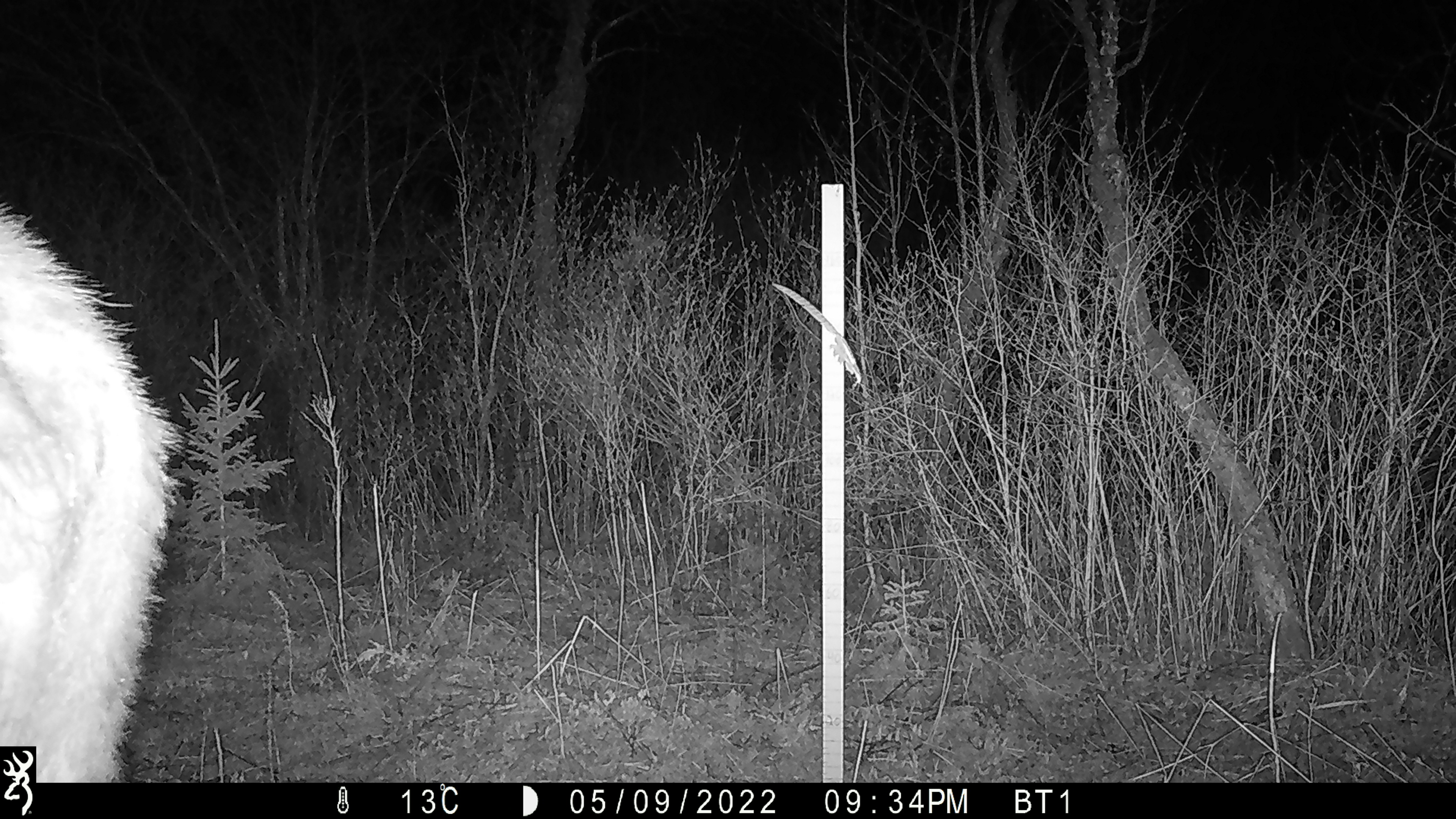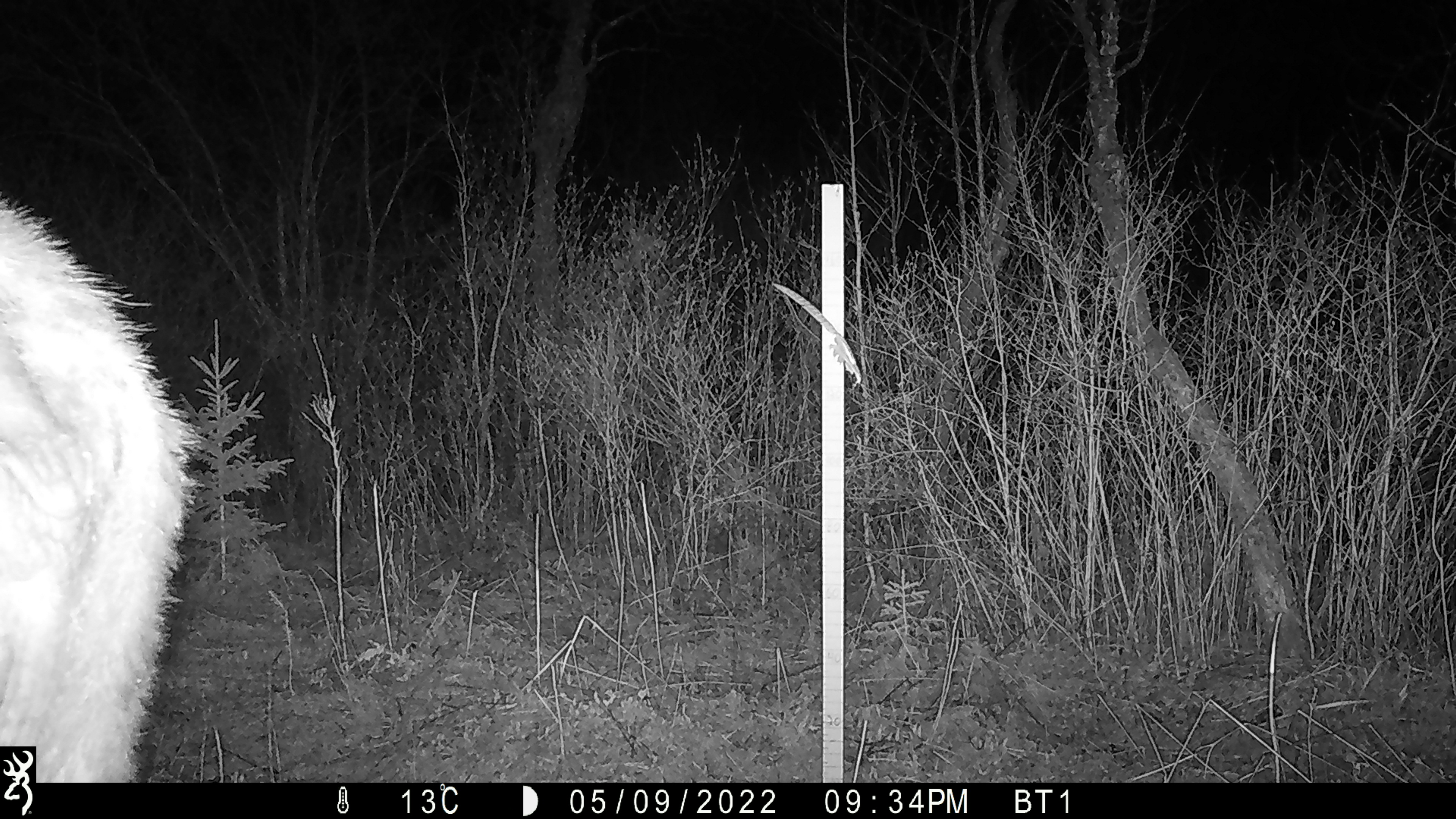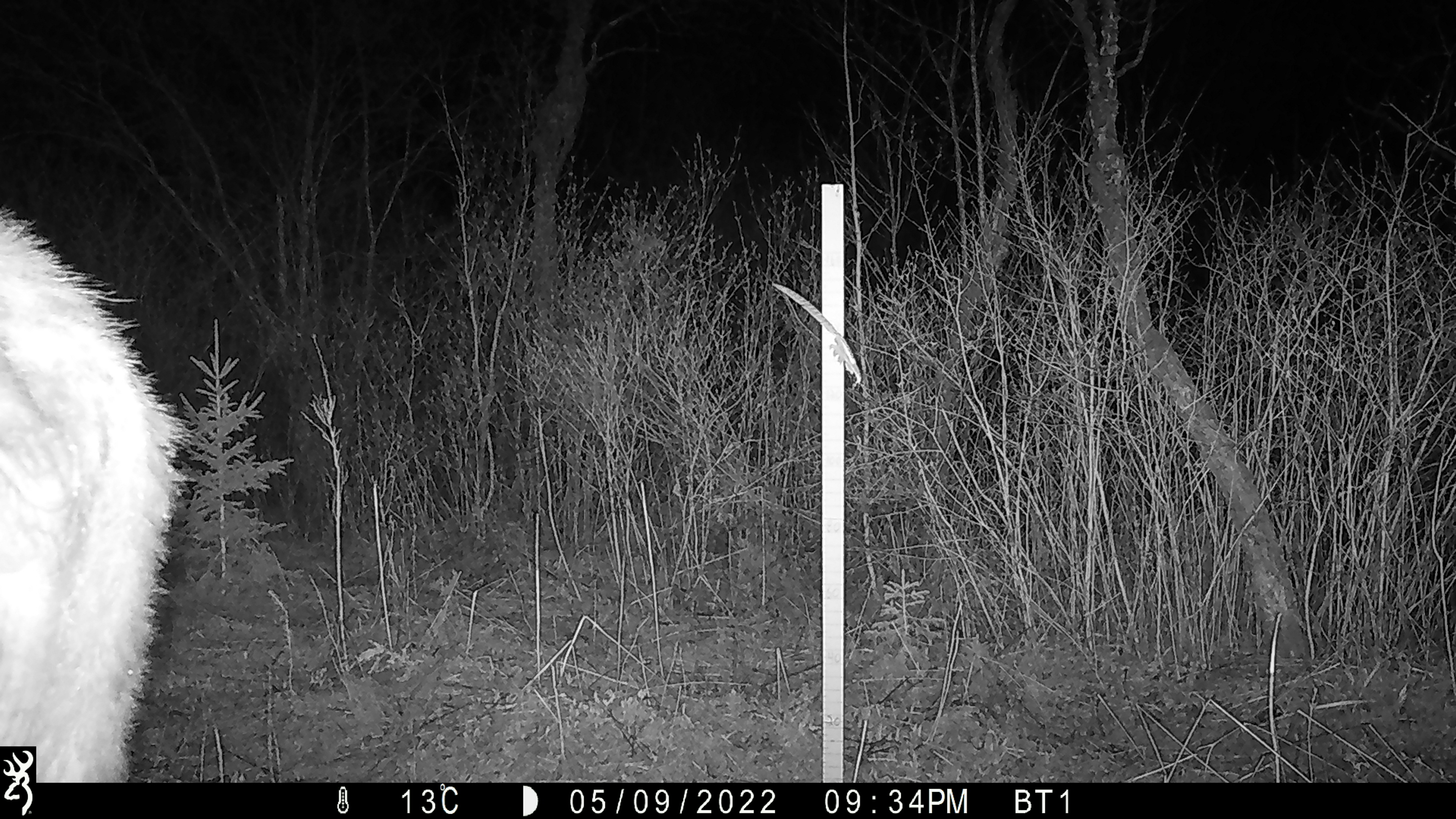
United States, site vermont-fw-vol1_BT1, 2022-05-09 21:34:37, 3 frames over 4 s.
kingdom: Animalia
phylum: Chordata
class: Mammalia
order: Artiodactyla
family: Cervidae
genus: Alces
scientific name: Alces alces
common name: moose